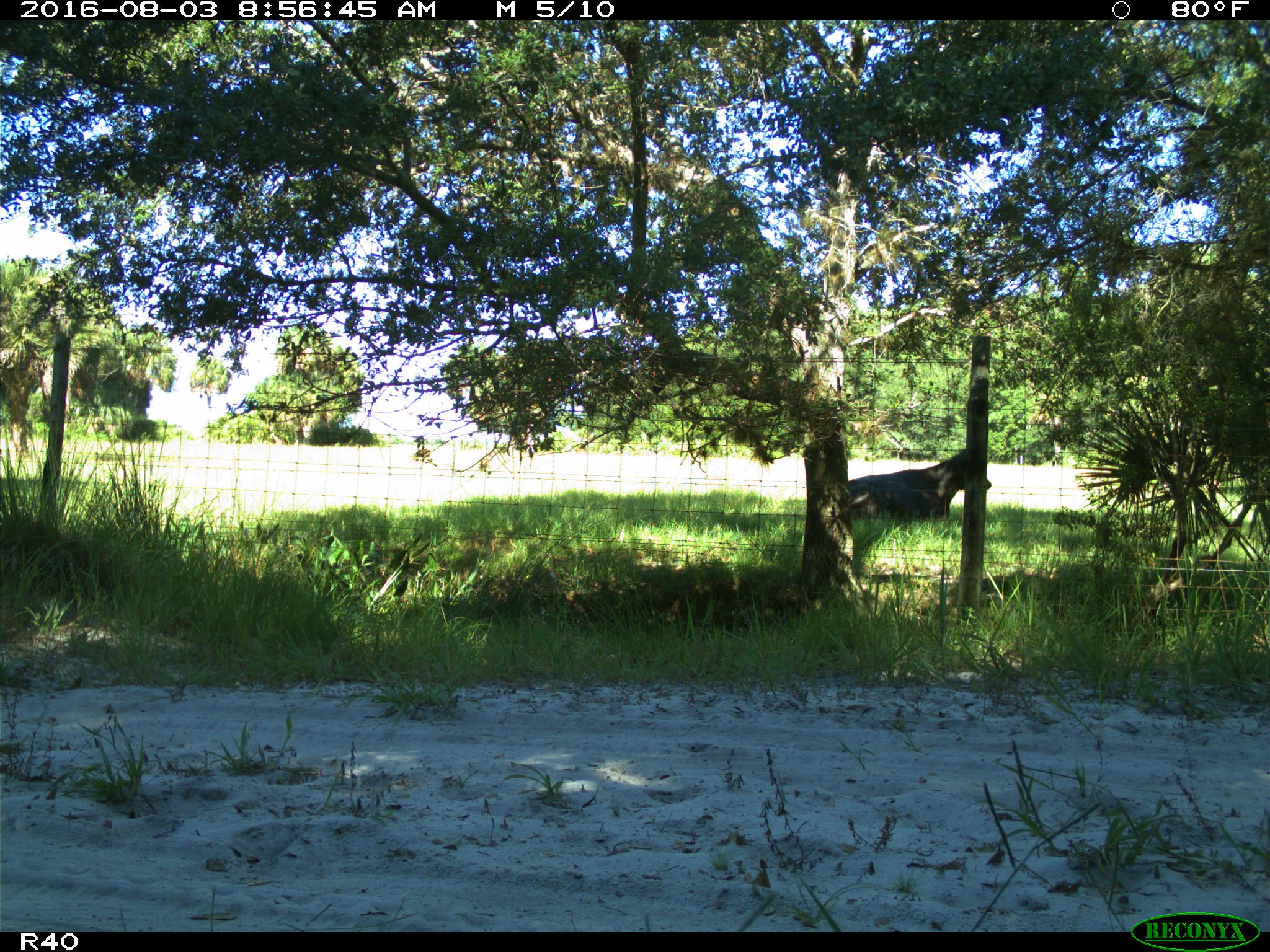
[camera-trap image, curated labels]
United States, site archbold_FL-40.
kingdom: Animalia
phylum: Chordata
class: Mammalia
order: Artiodactyla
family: Bovidae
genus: Bos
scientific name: Bos taurus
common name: domestic cow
Bos taurus (domestic cow).